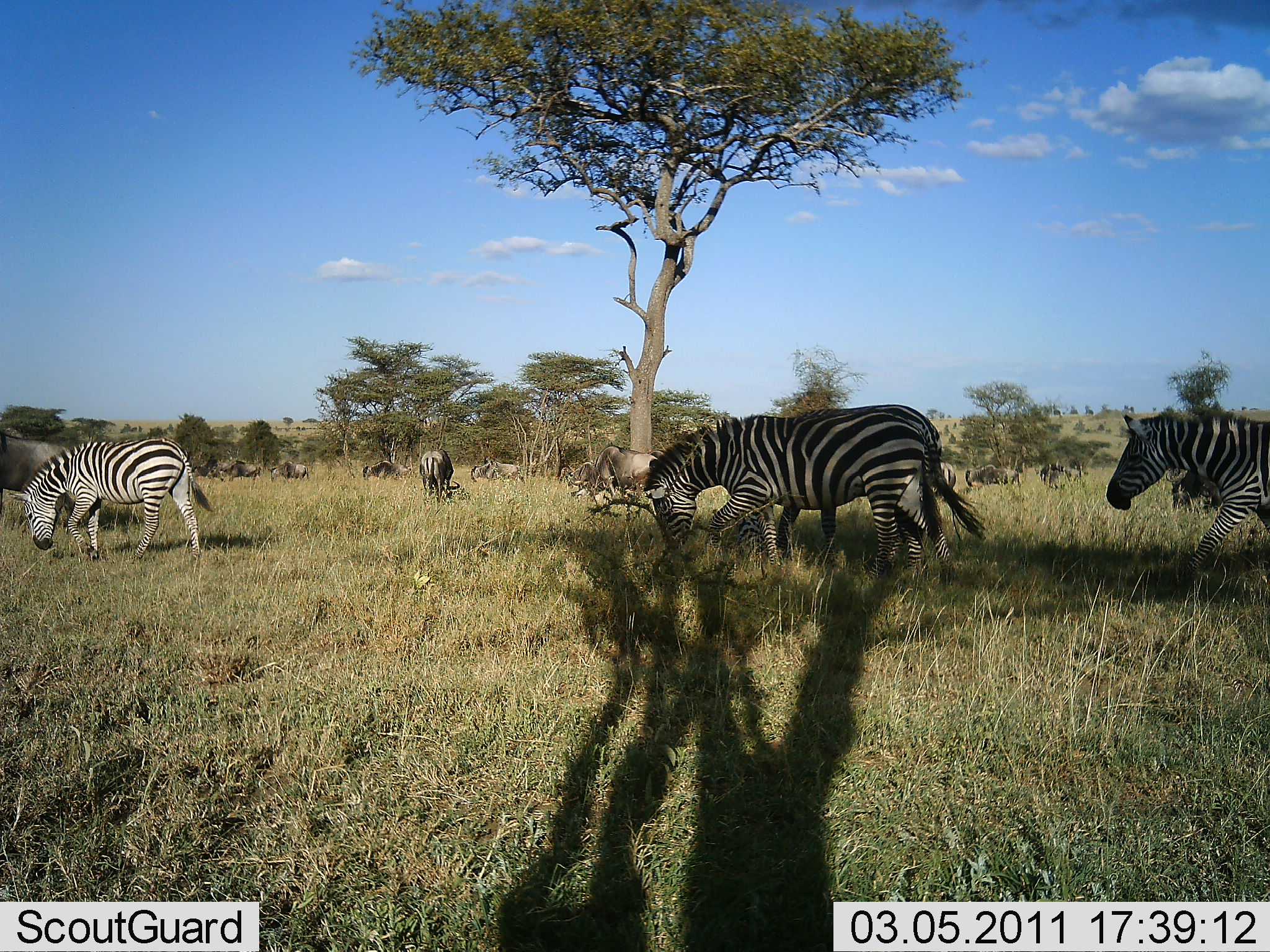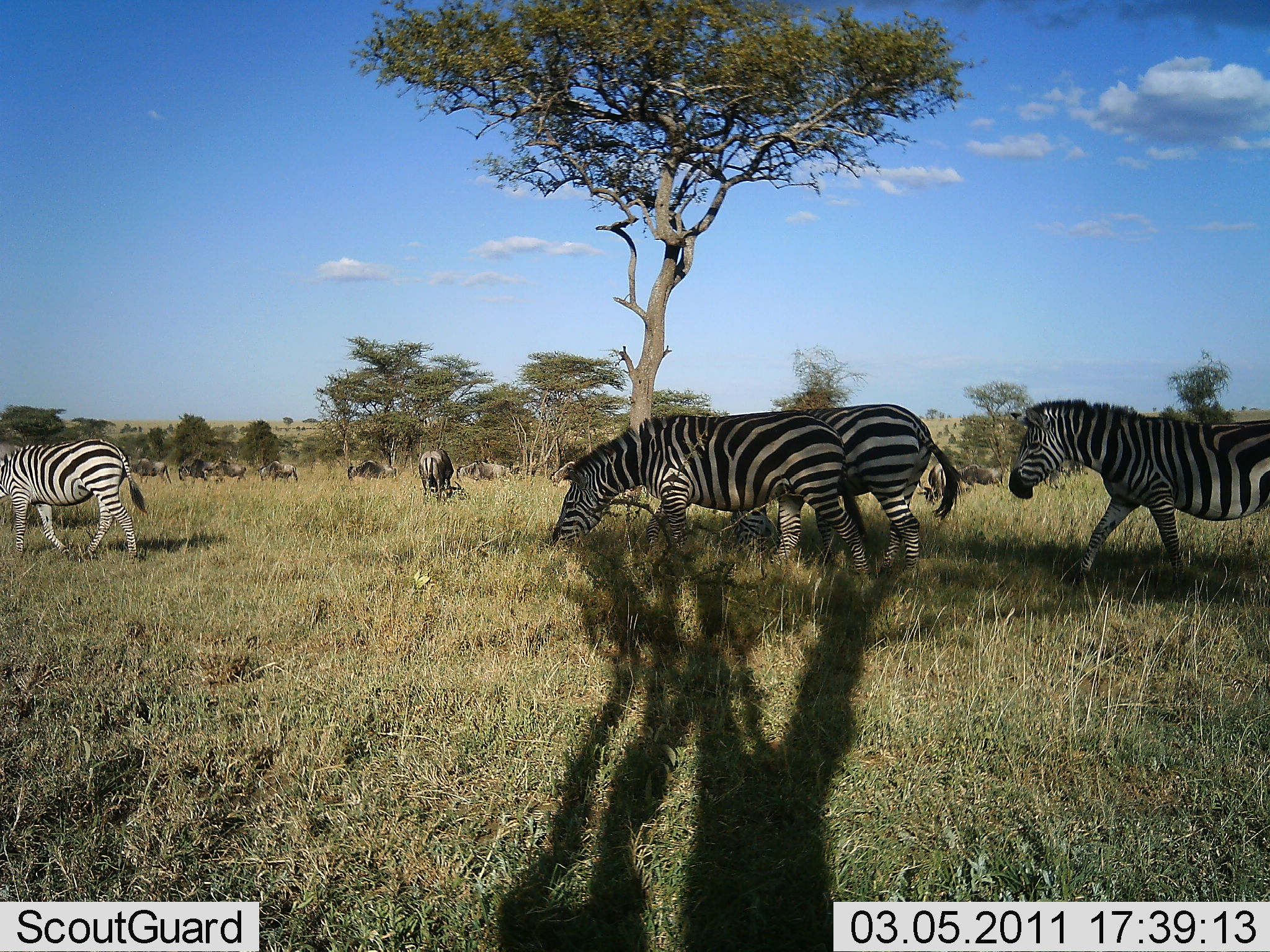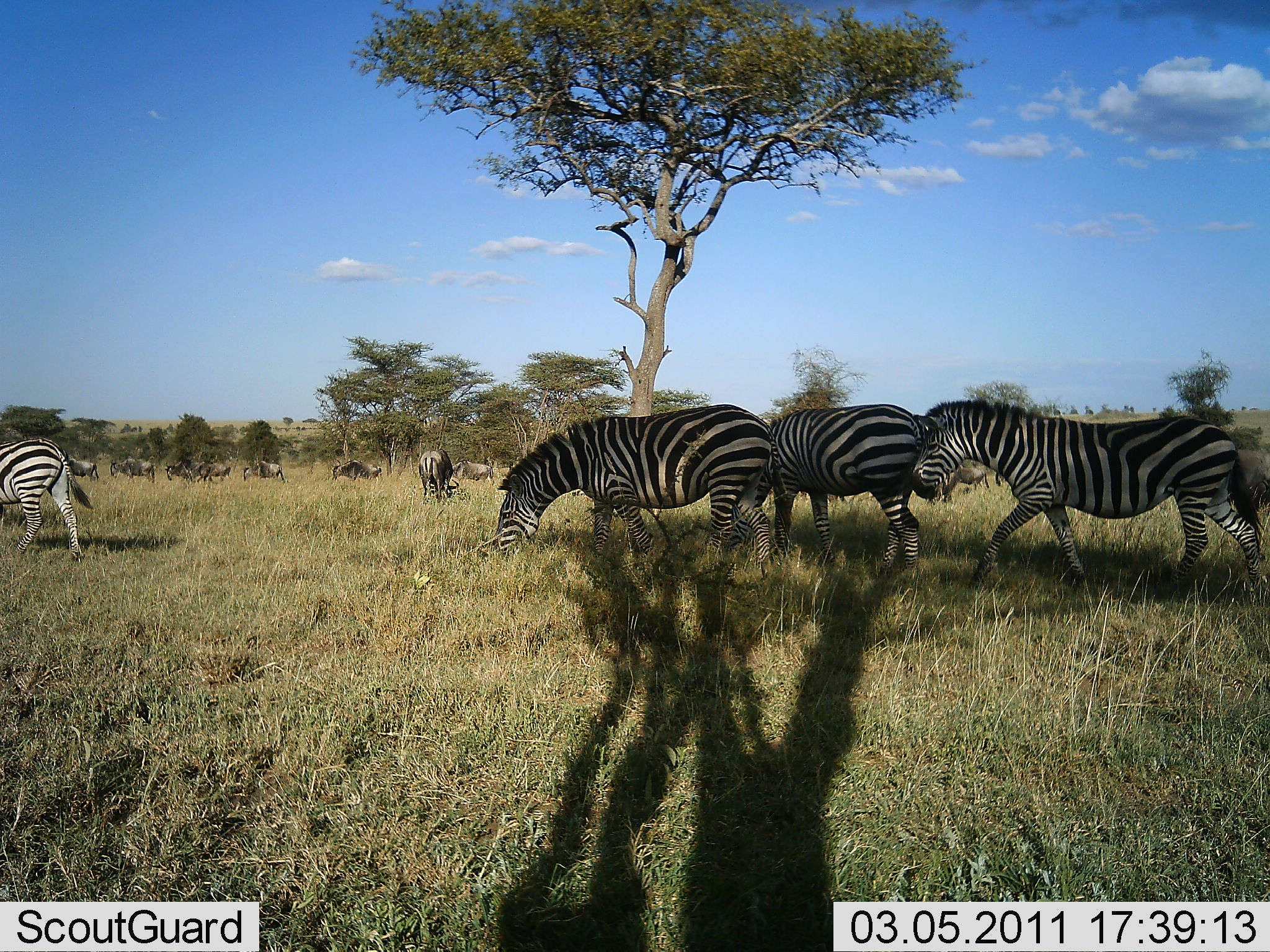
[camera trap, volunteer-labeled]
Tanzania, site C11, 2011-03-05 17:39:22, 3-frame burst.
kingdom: Animalia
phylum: Chordata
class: Mammalia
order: Artiodactyla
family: Bovidae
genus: Connochaetes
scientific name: Connochaetes taurinus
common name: blue wildebeest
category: wildebeest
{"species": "wildebeest (blue wildebeest) (Connochaetes taurinus)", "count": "11-50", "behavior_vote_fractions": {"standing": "38%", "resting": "0%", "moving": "69%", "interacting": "0%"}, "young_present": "0%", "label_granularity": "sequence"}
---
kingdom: Animalia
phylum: Chordata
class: Mammalia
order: Perissodactyla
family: Equidae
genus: Equus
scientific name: Equus quagga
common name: plains zebra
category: zebra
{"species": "zebra (plains zebra) (Equus quagga)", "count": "4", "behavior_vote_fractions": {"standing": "20%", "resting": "0%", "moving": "85%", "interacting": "5%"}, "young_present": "0%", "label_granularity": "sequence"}